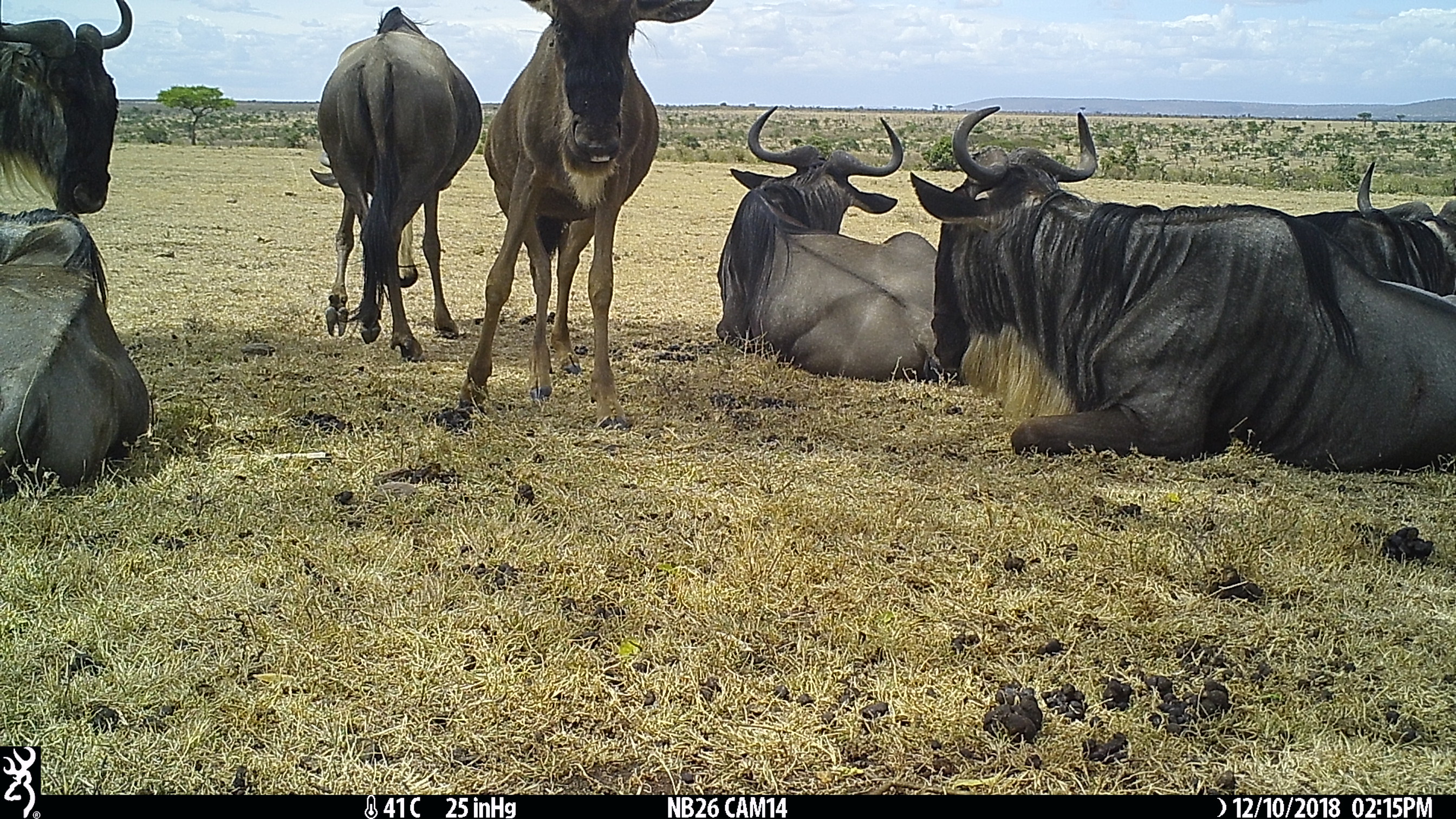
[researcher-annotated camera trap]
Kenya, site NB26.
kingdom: Animalia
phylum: Chordata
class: Mammalia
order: Artiodactyla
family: Bovidae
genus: Connochaetes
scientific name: Connochaetes taurinus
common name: blue wildebeest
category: wildebeest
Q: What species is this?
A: Wildebeest (blue wildebeest) (Connochaetes taurinus).